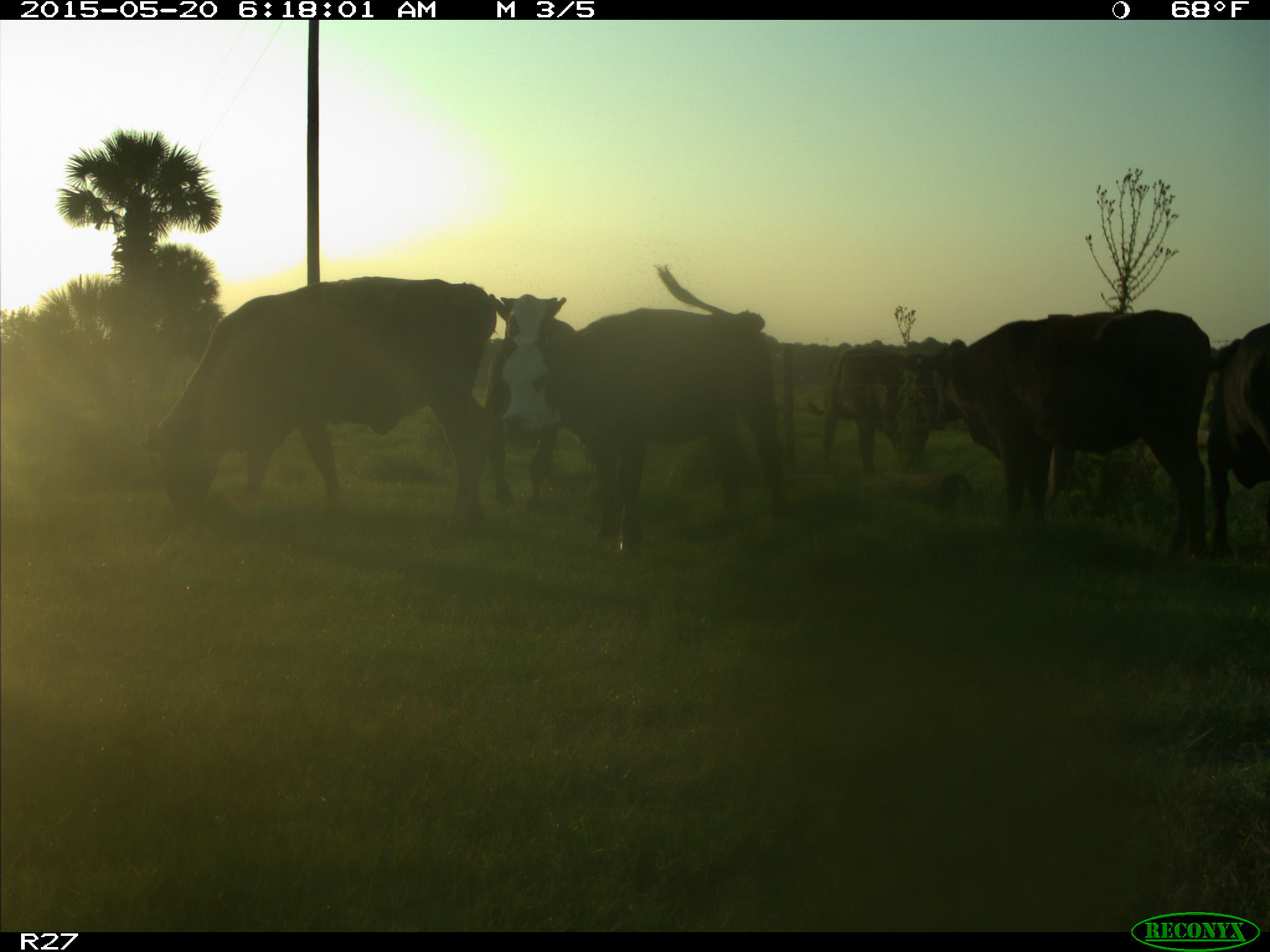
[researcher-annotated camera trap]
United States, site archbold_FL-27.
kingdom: Animalia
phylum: Chordata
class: Mammalia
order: Artiodactyla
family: Bovidae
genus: Bos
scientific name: Bos taurus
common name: domestic cow